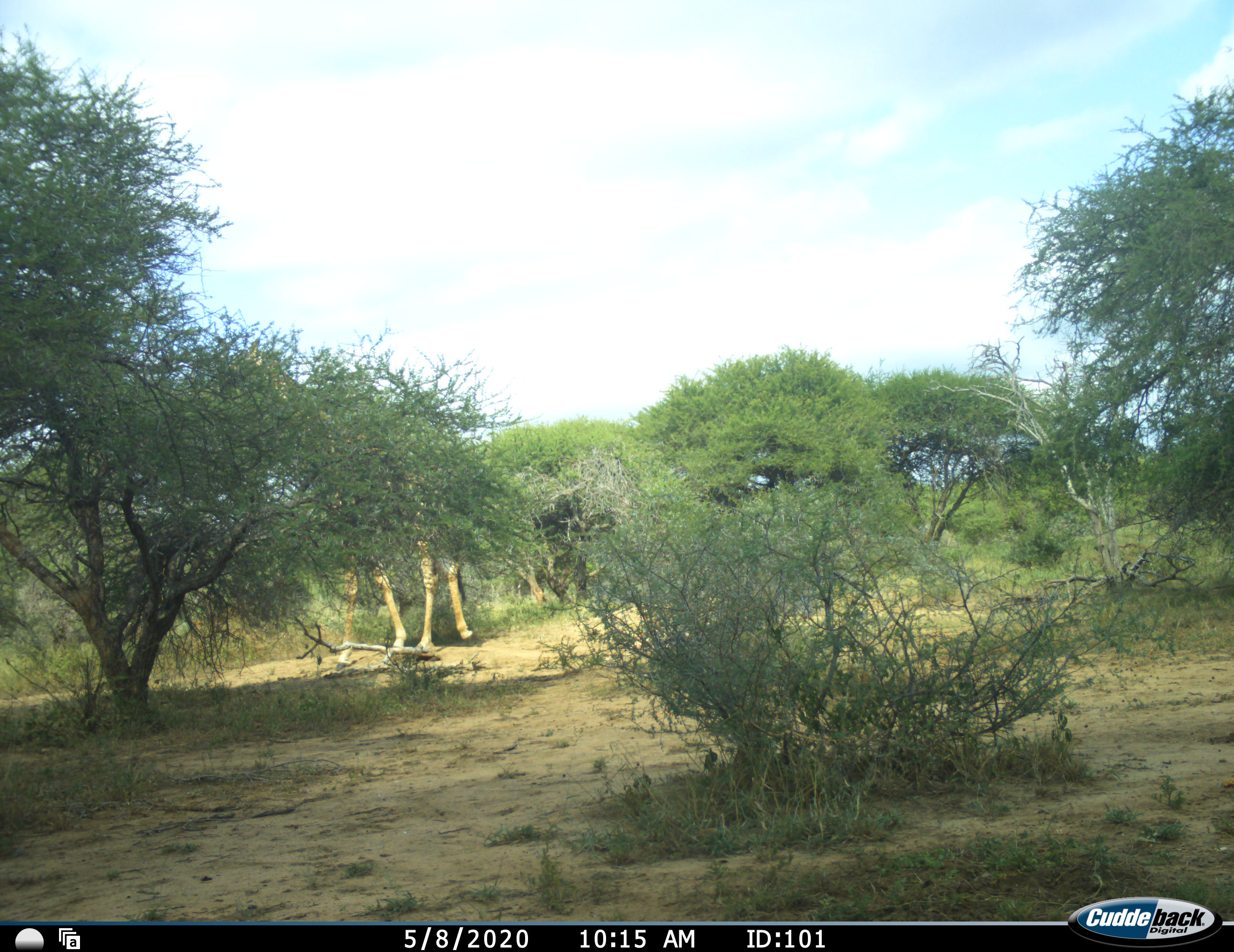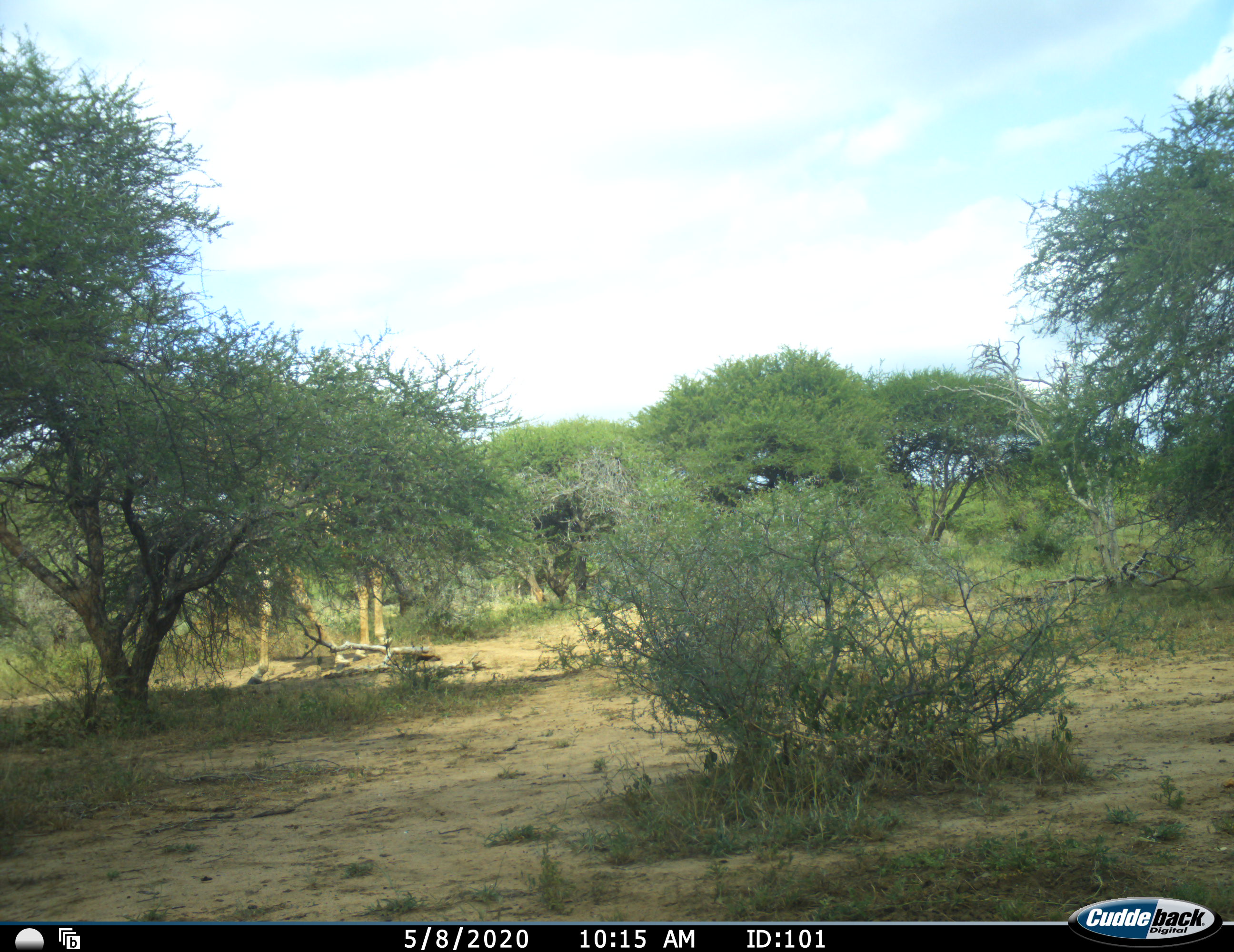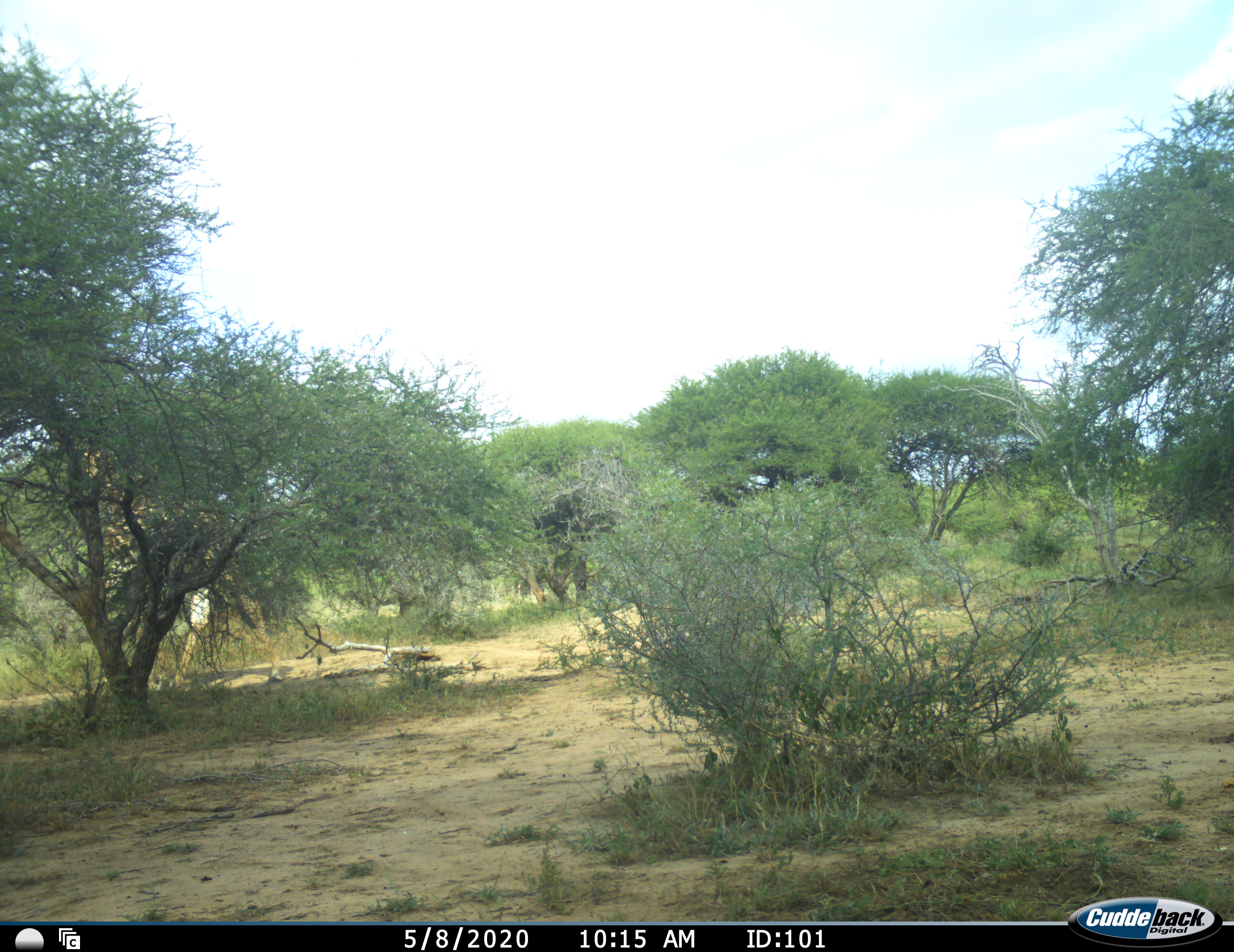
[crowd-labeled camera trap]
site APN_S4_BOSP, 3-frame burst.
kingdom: Animalia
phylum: Chordata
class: Mammalia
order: Artiodactyla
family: Giraffidae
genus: Giraffa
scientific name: Giraffa camelopardalis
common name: giraffe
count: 1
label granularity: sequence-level